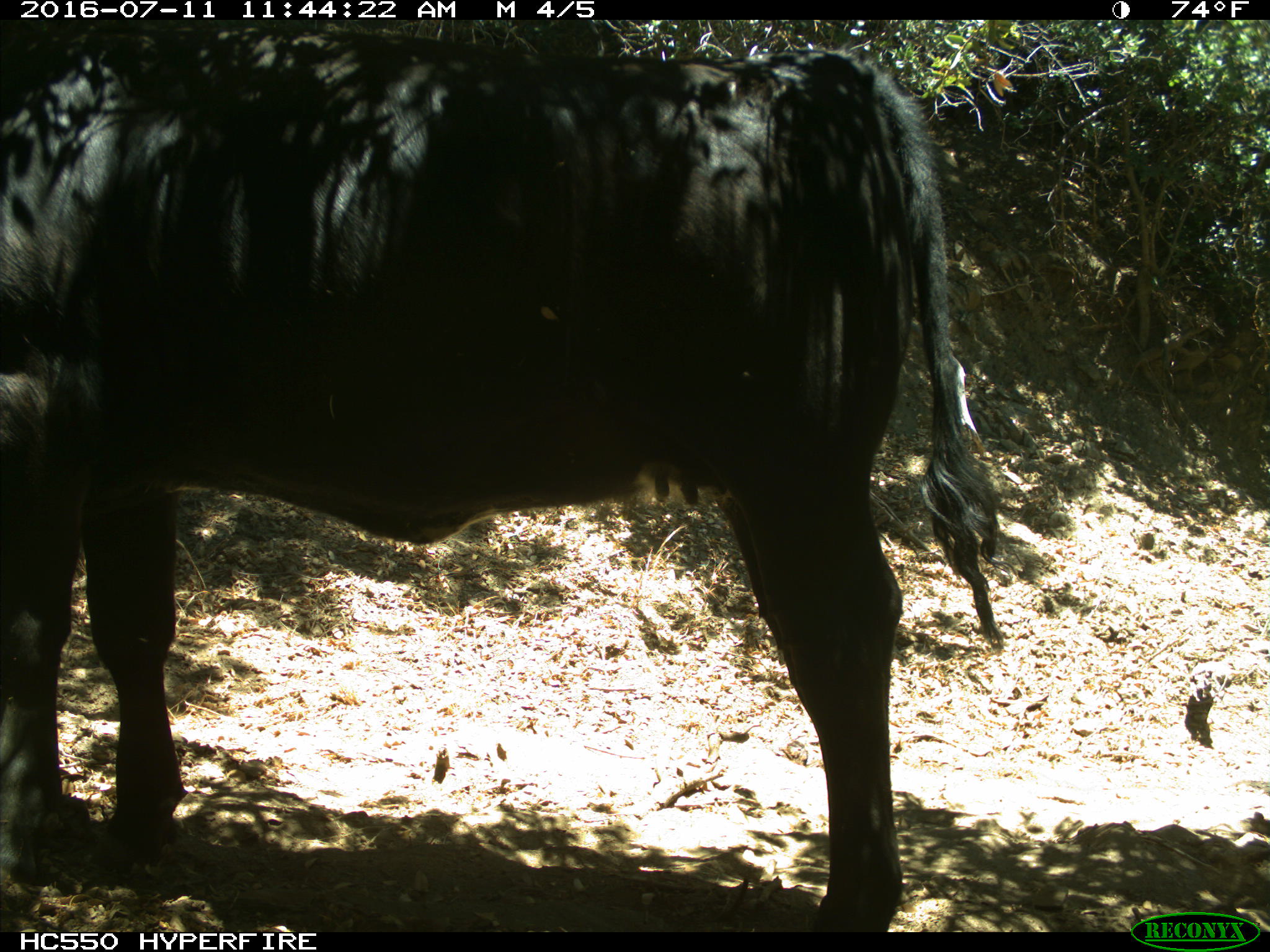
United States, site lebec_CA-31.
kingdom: Animalia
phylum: Chordata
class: Mammalia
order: Artiodactyla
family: Bovidae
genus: Bos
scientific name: Bos taurus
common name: domestic cow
Bos taurus (domestic cow).